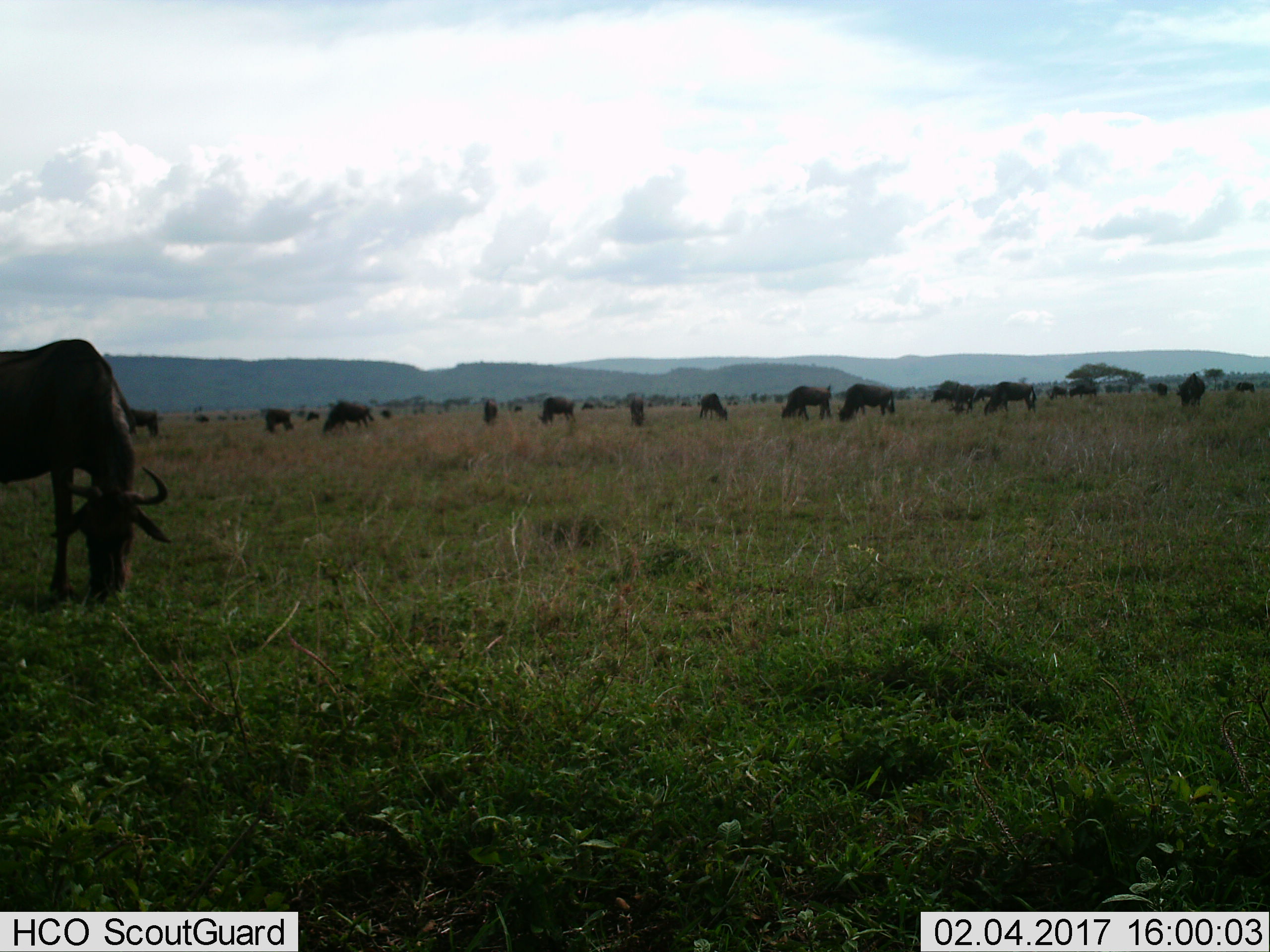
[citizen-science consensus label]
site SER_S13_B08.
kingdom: Animalia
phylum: Chordata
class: Mammalia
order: Artiodactyla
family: Bovidae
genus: Connochaetes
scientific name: Connochaetes taurinus taurinus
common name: blue wildebeest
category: wildebeestblue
Wildebeestblue (blue wildebeest) (Connochaetes taurinus taurinus), count 11-50. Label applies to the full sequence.